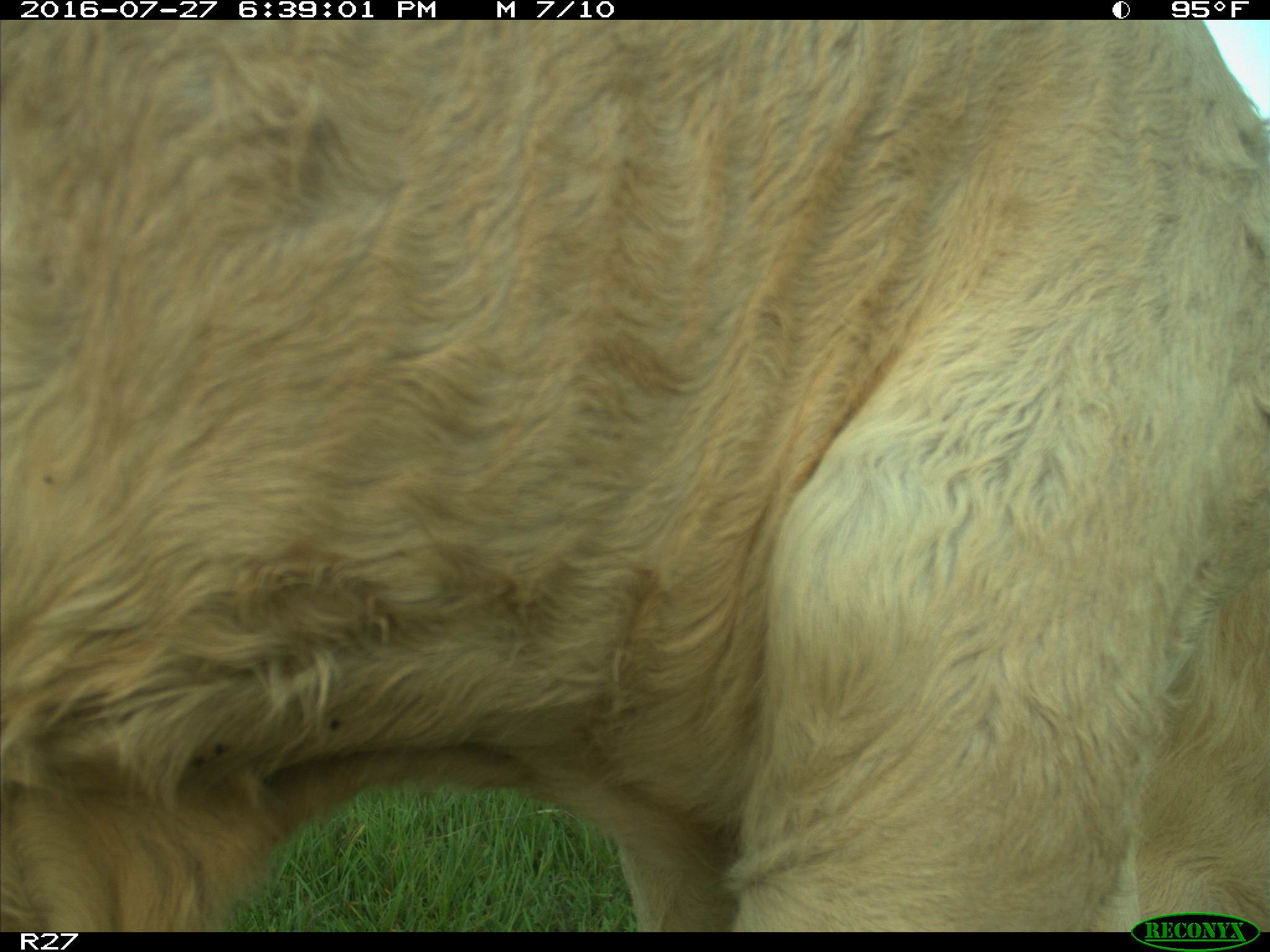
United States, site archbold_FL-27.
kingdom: Animalia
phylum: Chordata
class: Mammalia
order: Artiodactyla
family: Bovidae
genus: Bos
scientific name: Bos taurus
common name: domestic cow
Bos taurus (domestic cow).